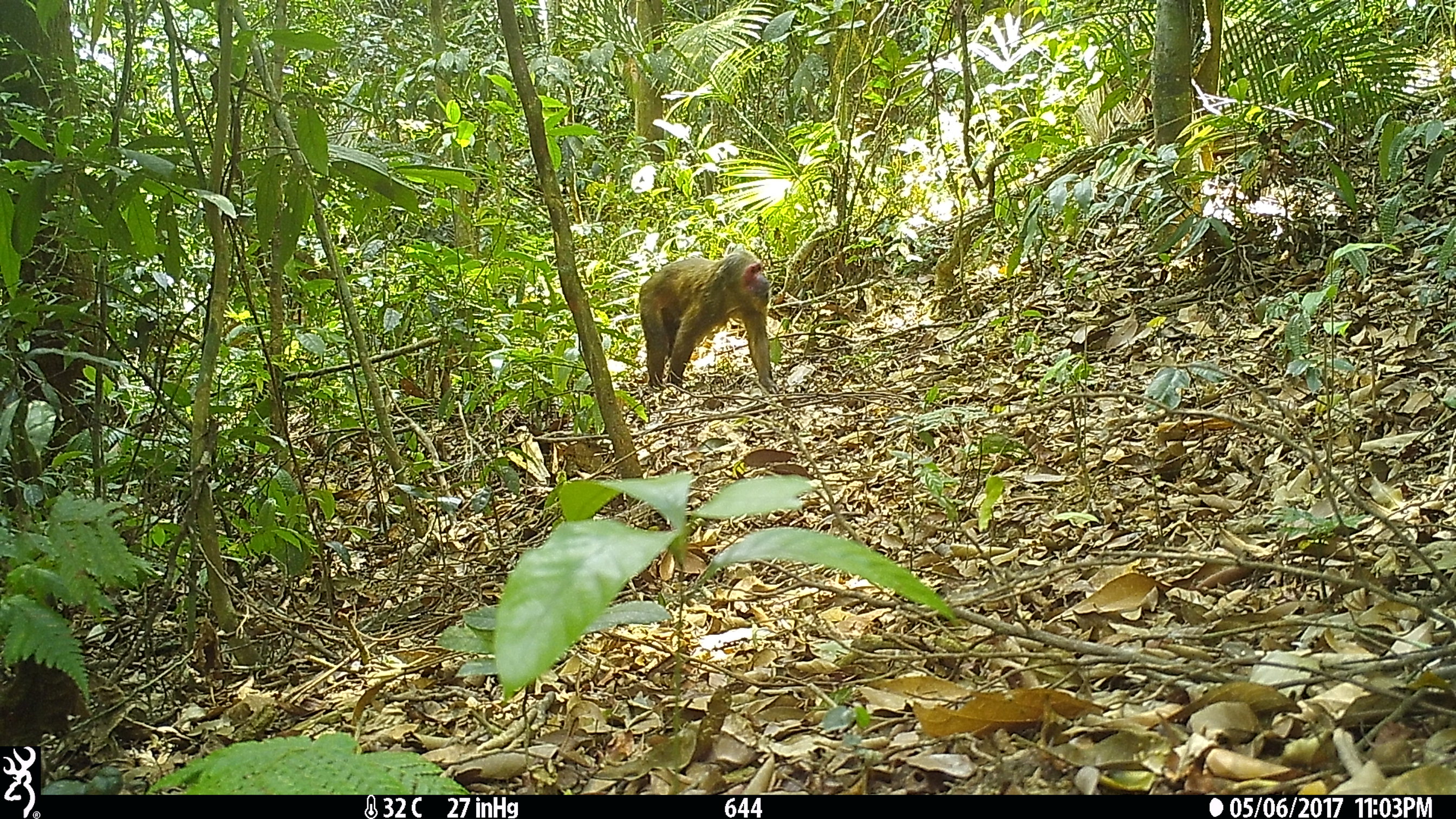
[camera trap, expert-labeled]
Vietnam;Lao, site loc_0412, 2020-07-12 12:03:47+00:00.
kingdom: Animalia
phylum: Chordata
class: Mammalia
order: Primates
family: Cercopithecidae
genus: Macaca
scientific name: Macaca arctoides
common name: stump-tailed macaque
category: stump tailed macaque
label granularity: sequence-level